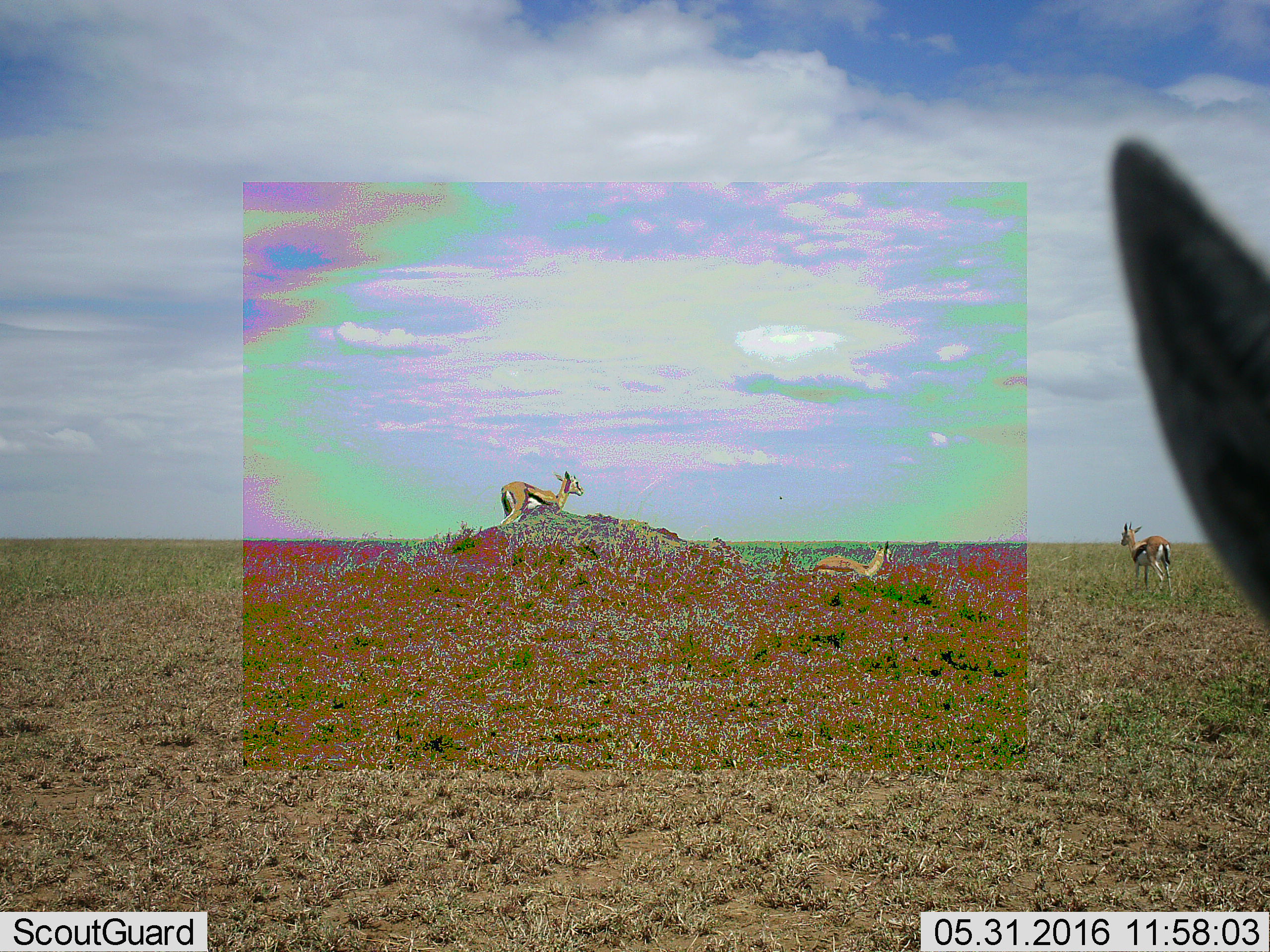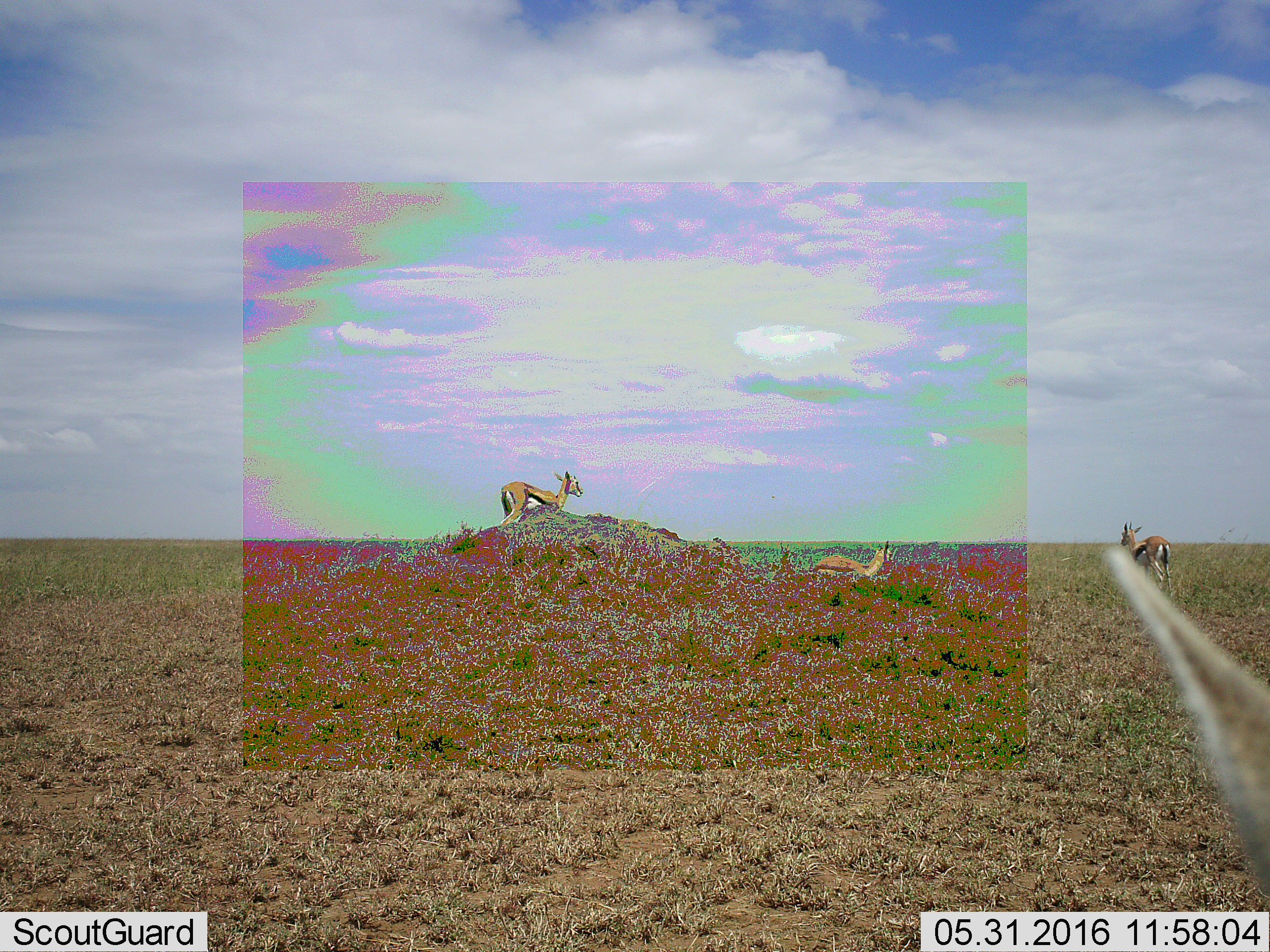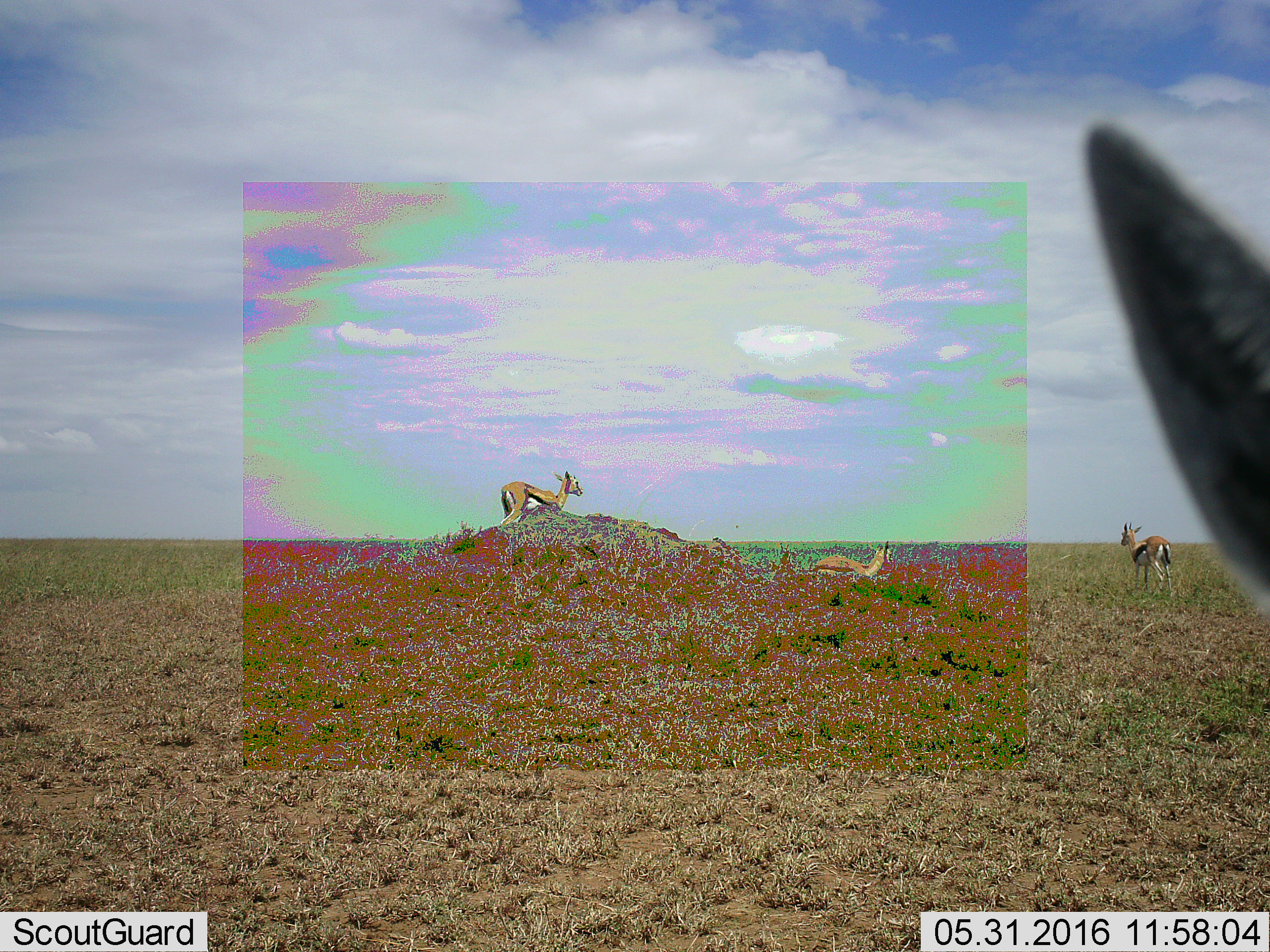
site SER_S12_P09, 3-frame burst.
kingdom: Animalia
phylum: Chordata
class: Mammalia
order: Artiodactyla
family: Bovidae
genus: Eudorcas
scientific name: Eudorcas thomsonii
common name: thomson's gazelle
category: gazellethomsons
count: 4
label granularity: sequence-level